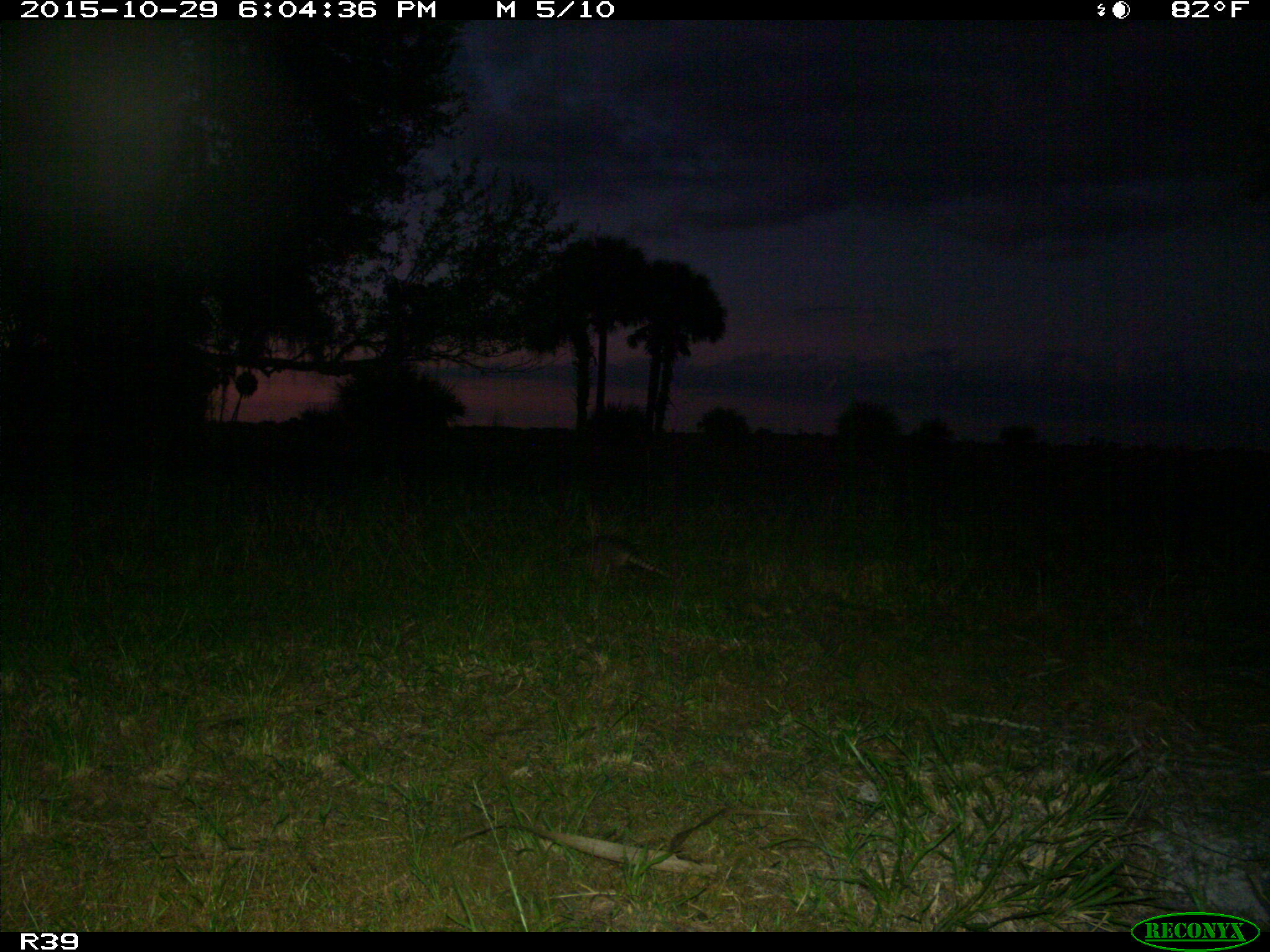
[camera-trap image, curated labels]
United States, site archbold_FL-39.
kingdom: Animalia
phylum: Chordata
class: Mammalia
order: Cingulata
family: Dasypodidae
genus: Dasypus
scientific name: Dasypus novemcinctus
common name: nine-banded armadillo